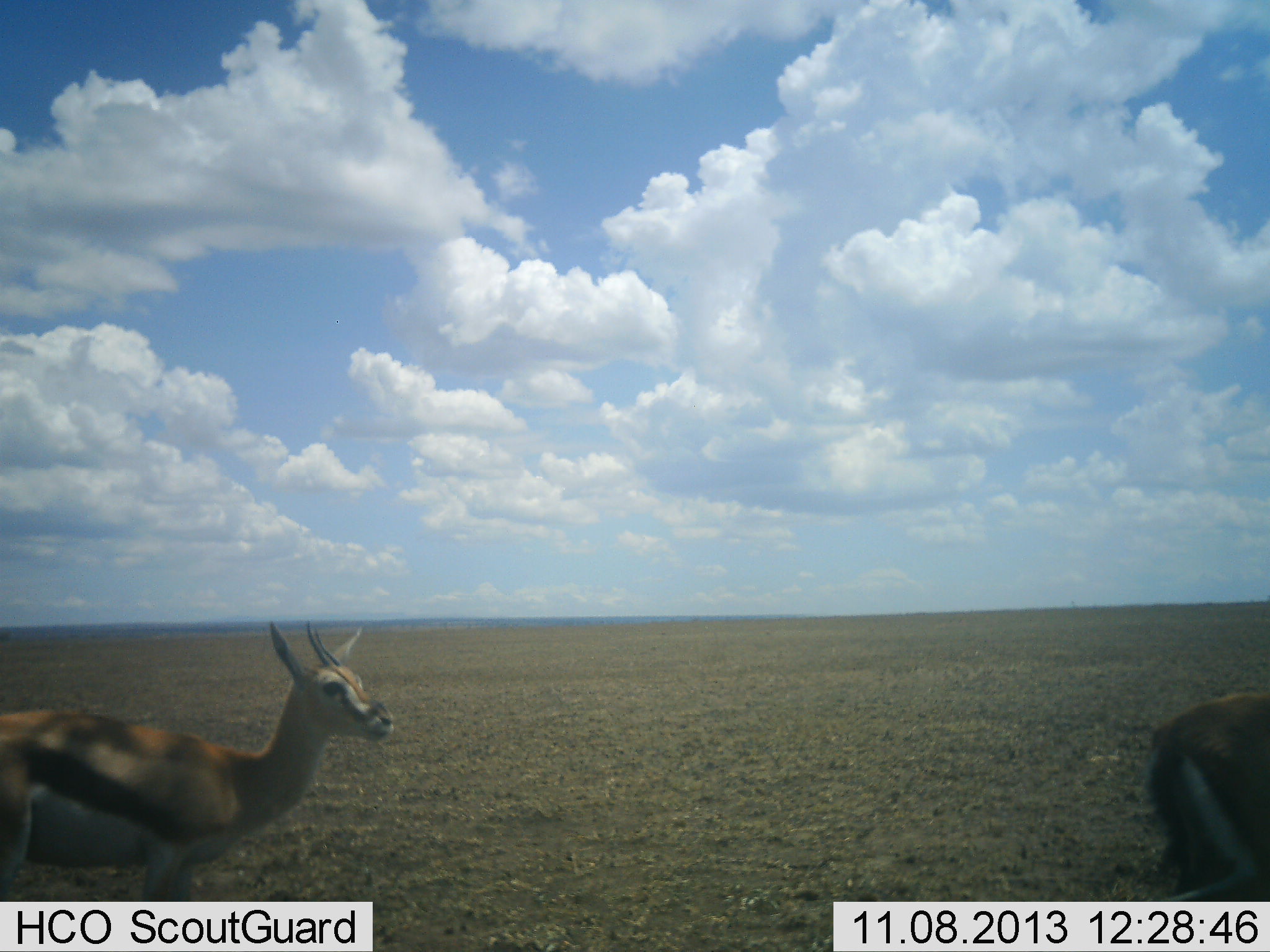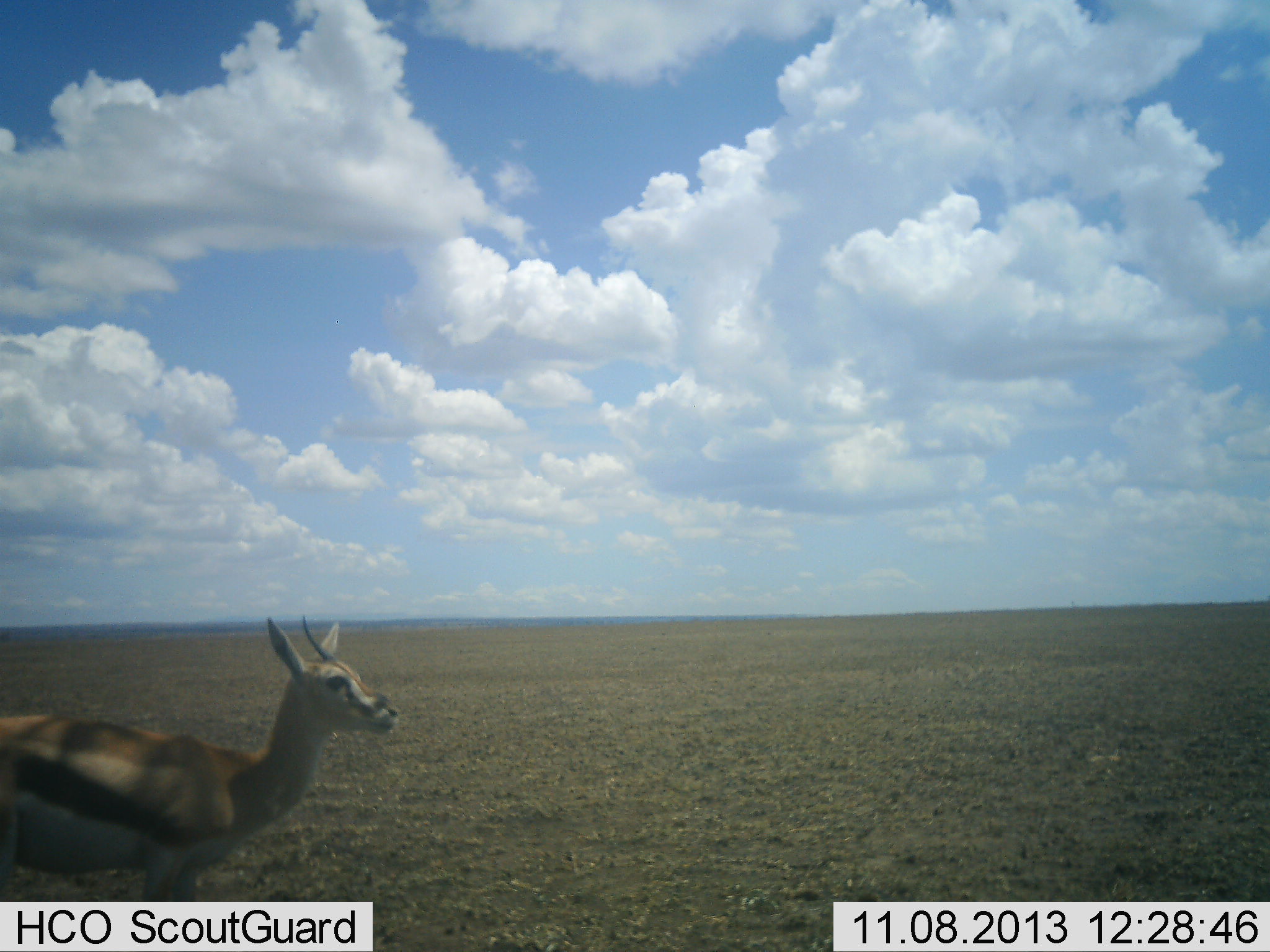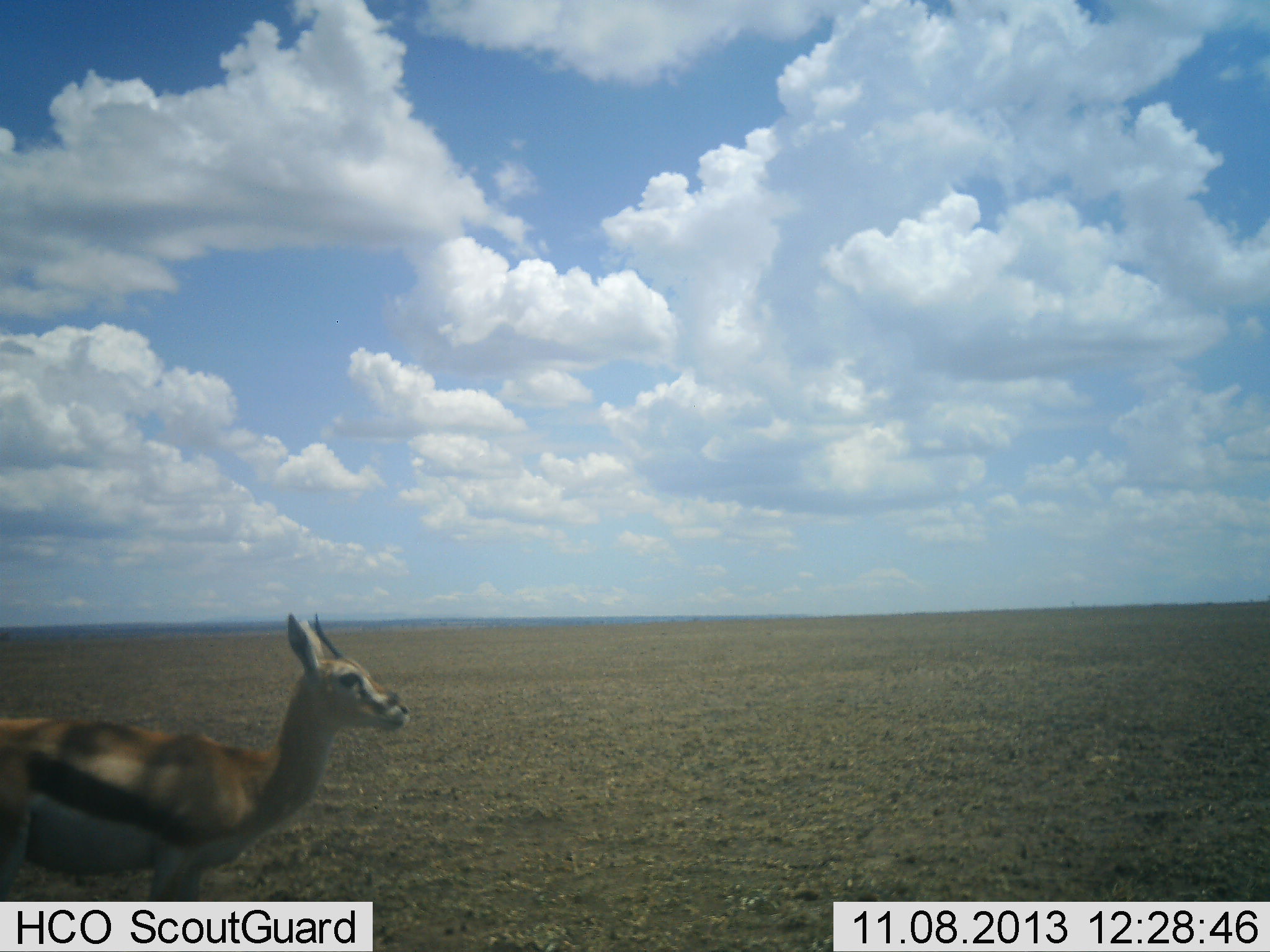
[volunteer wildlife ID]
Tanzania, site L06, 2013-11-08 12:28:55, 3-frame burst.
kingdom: Animalia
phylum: Chordata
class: Mammalia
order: Artiodactyla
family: Bovidae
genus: Eudorcas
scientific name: Eudorcas thomsonii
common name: thomson's gazelle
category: gazellethomsons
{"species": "gazellethomsons (thomson's gazelle) (Eudorcas thomsonii)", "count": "2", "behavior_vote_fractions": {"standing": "82%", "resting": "0%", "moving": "65%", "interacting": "0%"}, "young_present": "0%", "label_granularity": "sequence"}